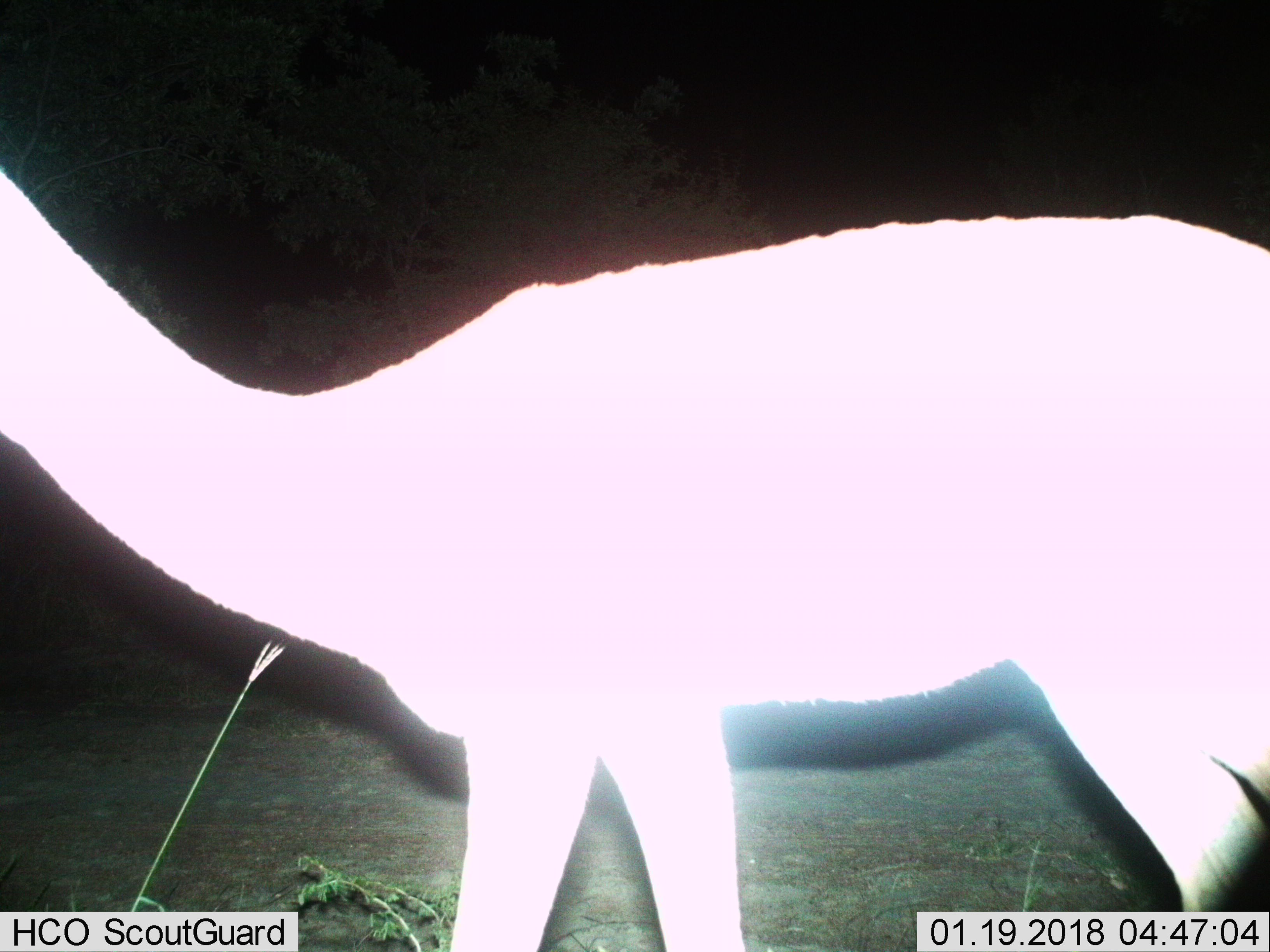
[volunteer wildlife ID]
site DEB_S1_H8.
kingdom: Animalia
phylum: Chordata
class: Mammalia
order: Artiodactyla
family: Bovidae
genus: Aepyceros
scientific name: Aepyceros melampus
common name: impala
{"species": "impala (Aepyceros melampus)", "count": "1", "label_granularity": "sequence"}